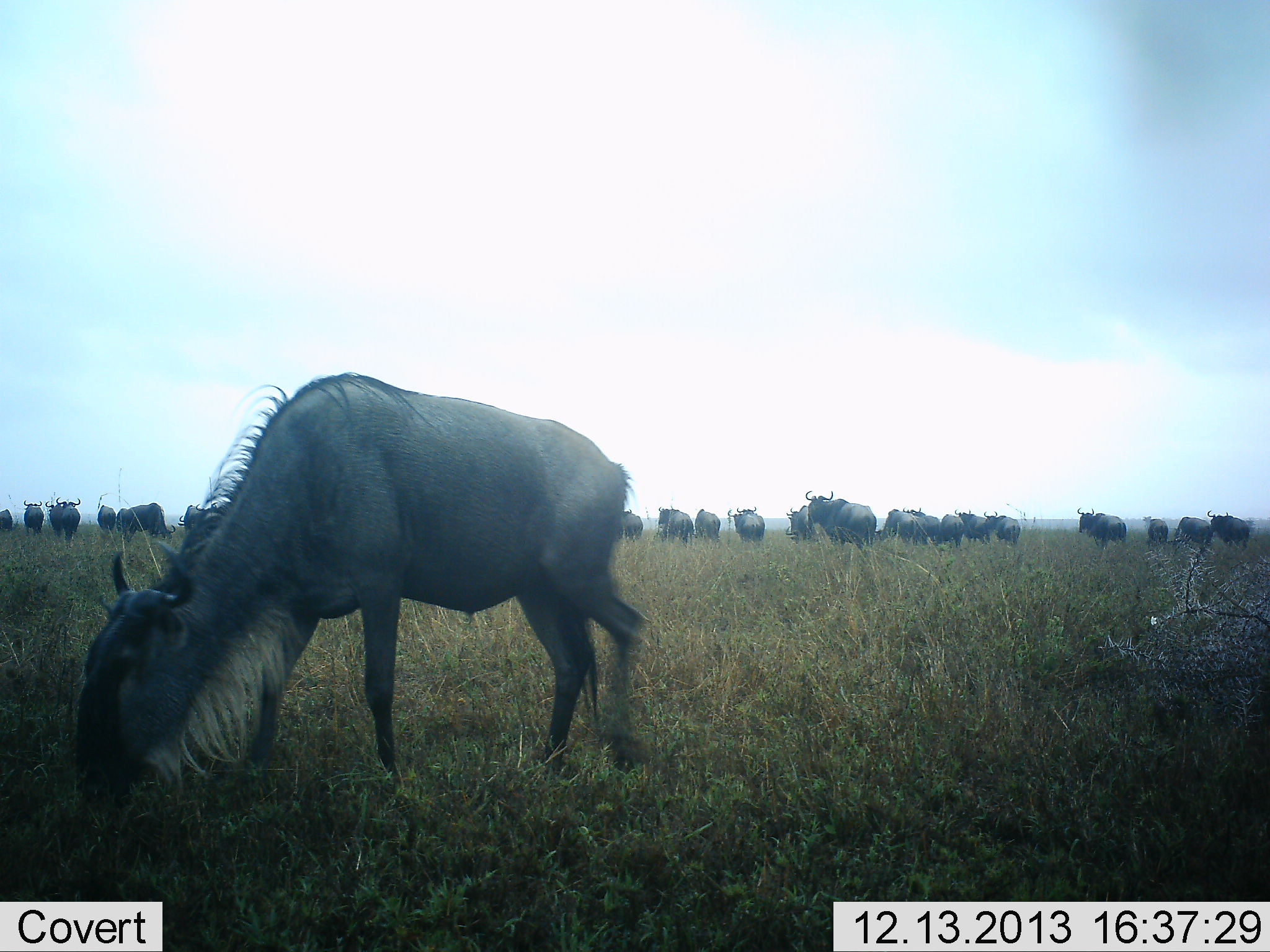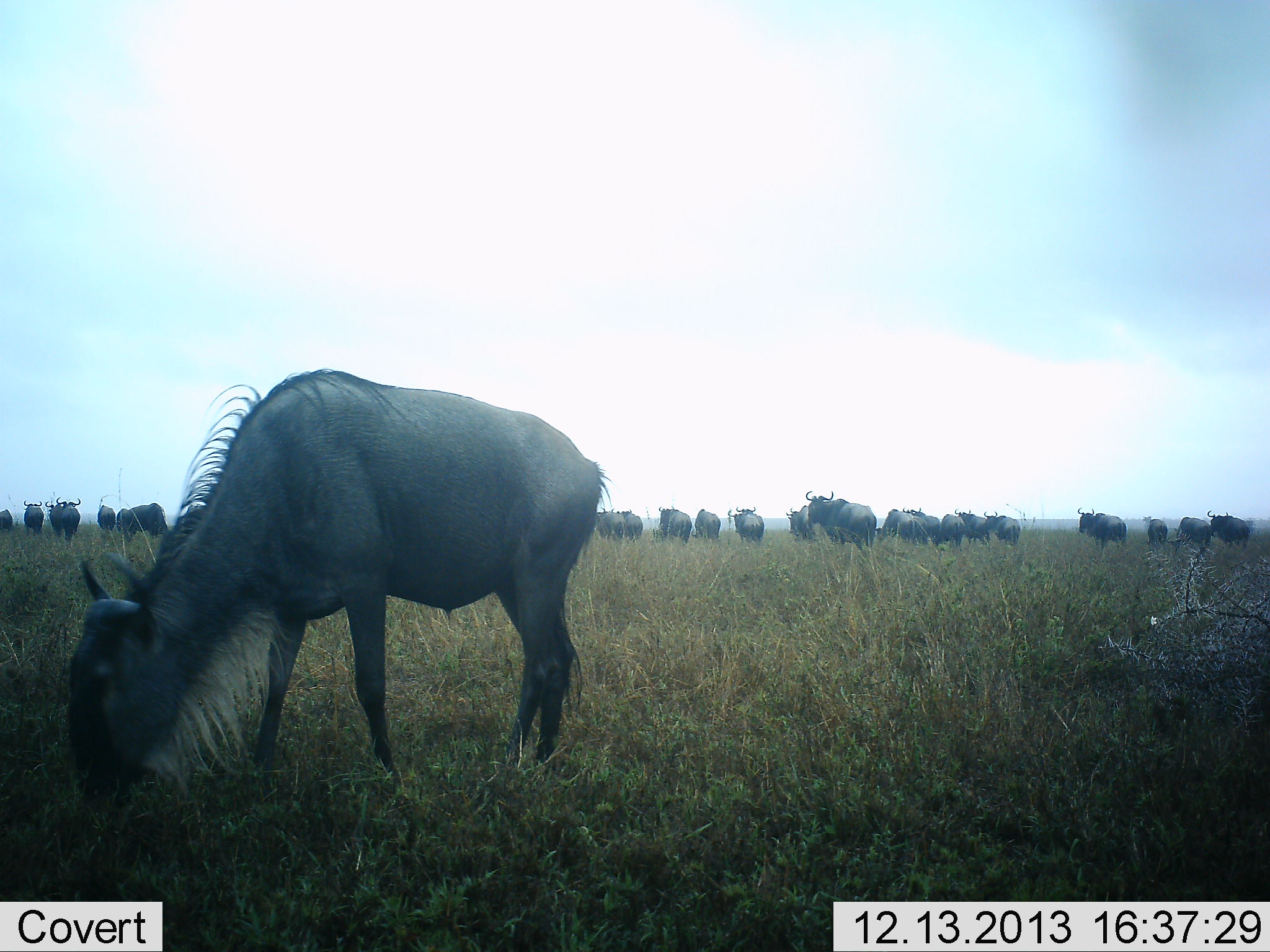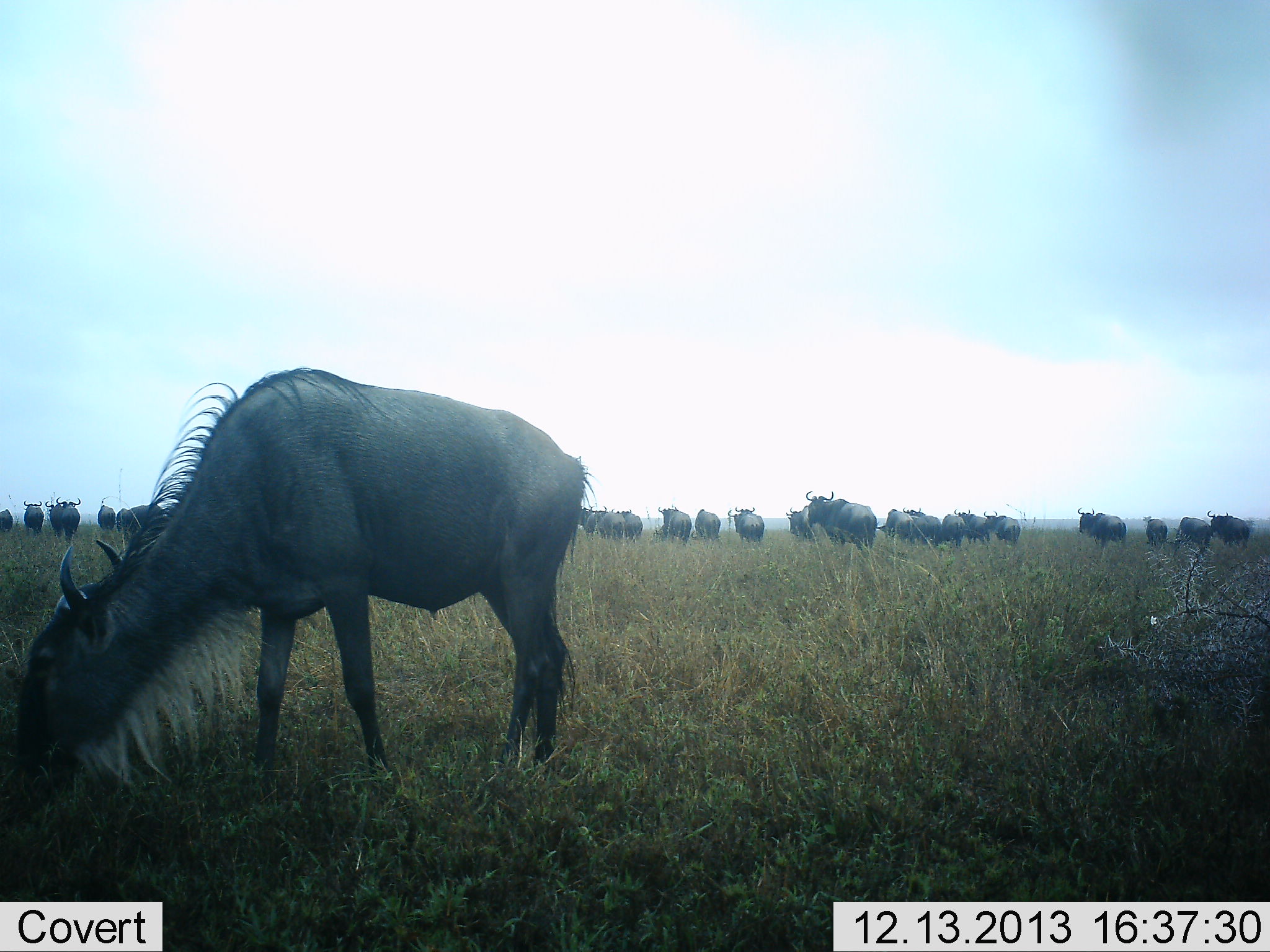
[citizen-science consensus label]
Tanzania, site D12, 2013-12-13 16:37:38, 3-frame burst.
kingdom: Animalia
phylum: Chordata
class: Mammalia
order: Artiodactyla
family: Bovidae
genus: Connochaetes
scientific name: Connochaetes taurinus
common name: blue wildebeest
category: wildebeest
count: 11-50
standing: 64%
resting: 0%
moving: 9%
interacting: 0%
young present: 0%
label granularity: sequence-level